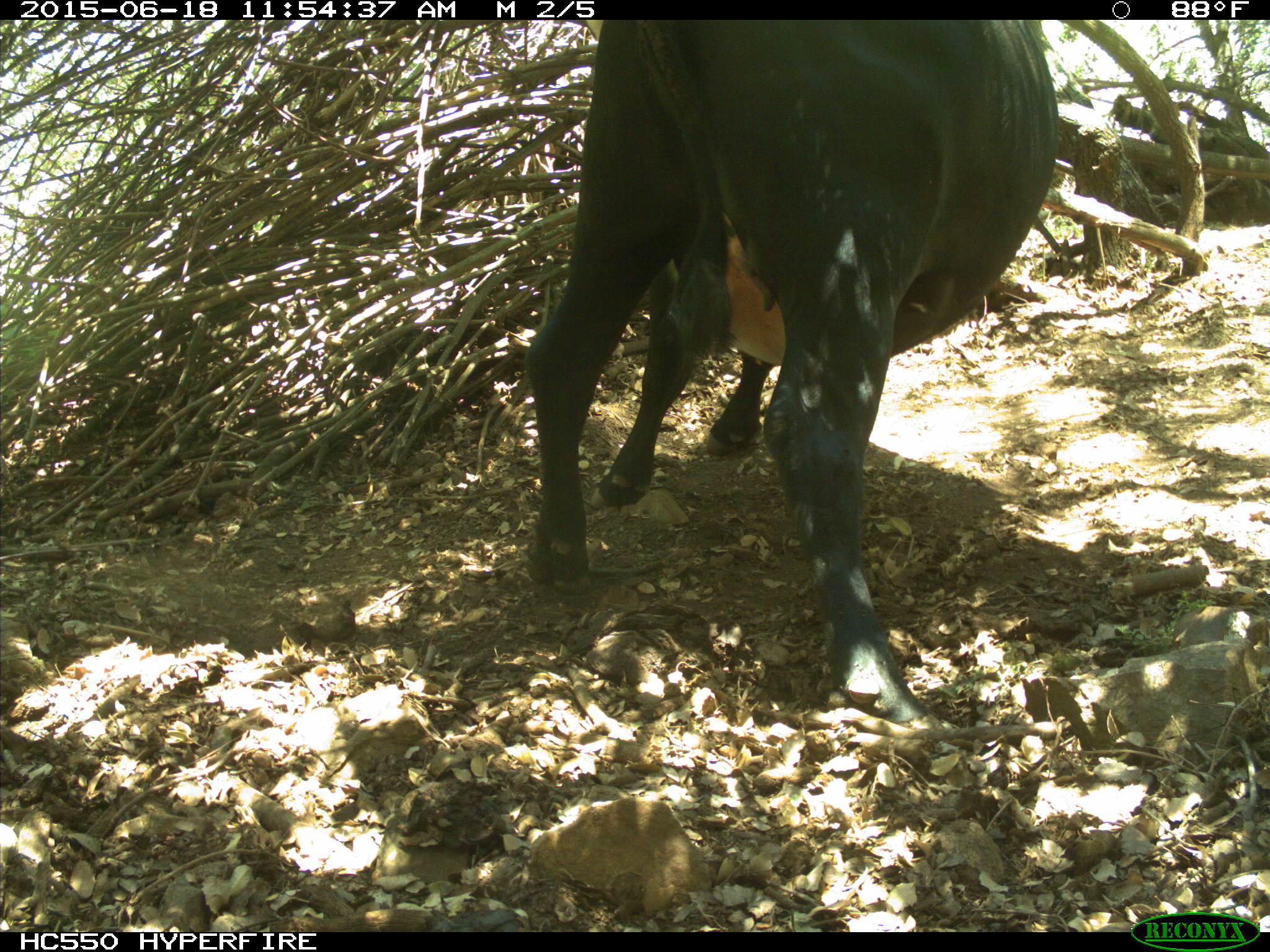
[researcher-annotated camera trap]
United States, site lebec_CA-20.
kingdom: Animalia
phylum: Chordata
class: Mammalia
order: Artiodactyla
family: Bovidae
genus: Bos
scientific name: Bos taurus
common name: domestic cow